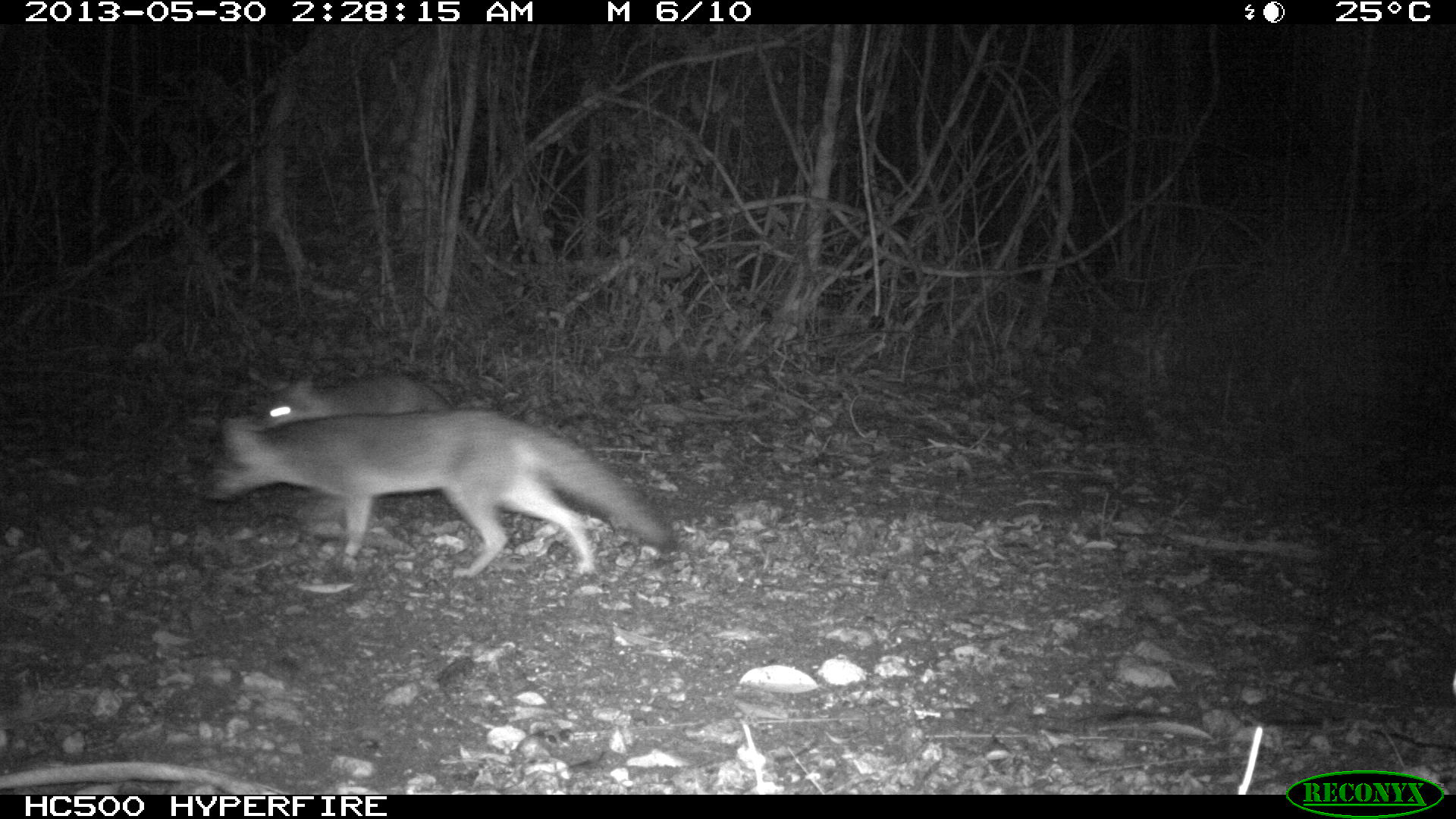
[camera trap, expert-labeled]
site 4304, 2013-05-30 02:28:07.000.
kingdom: Animalia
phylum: Chordata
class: Mammalia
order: Carnivora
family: Canidae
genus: Urocyon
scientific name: Urocyon cinereoargenteus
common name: gray fox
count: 2